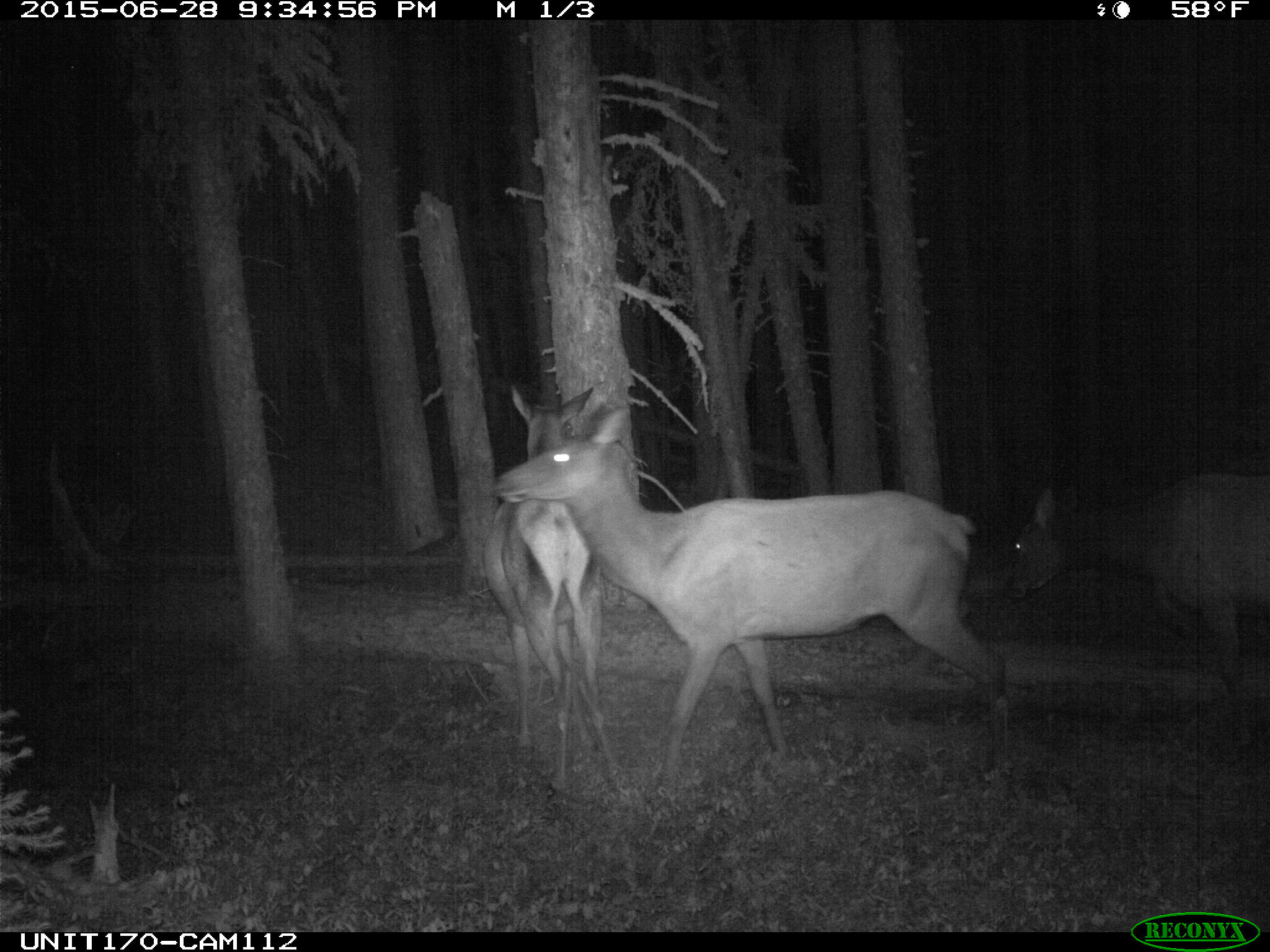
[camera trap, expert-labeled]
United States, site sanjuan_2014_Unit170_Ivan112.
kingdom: Animalia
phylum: Chordata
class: Mammalia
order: Artiodactyla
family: Cervidae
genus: Cervus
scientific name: Cervus elaphus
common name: red deer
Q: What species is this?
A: Cervus elaphus (red deer).